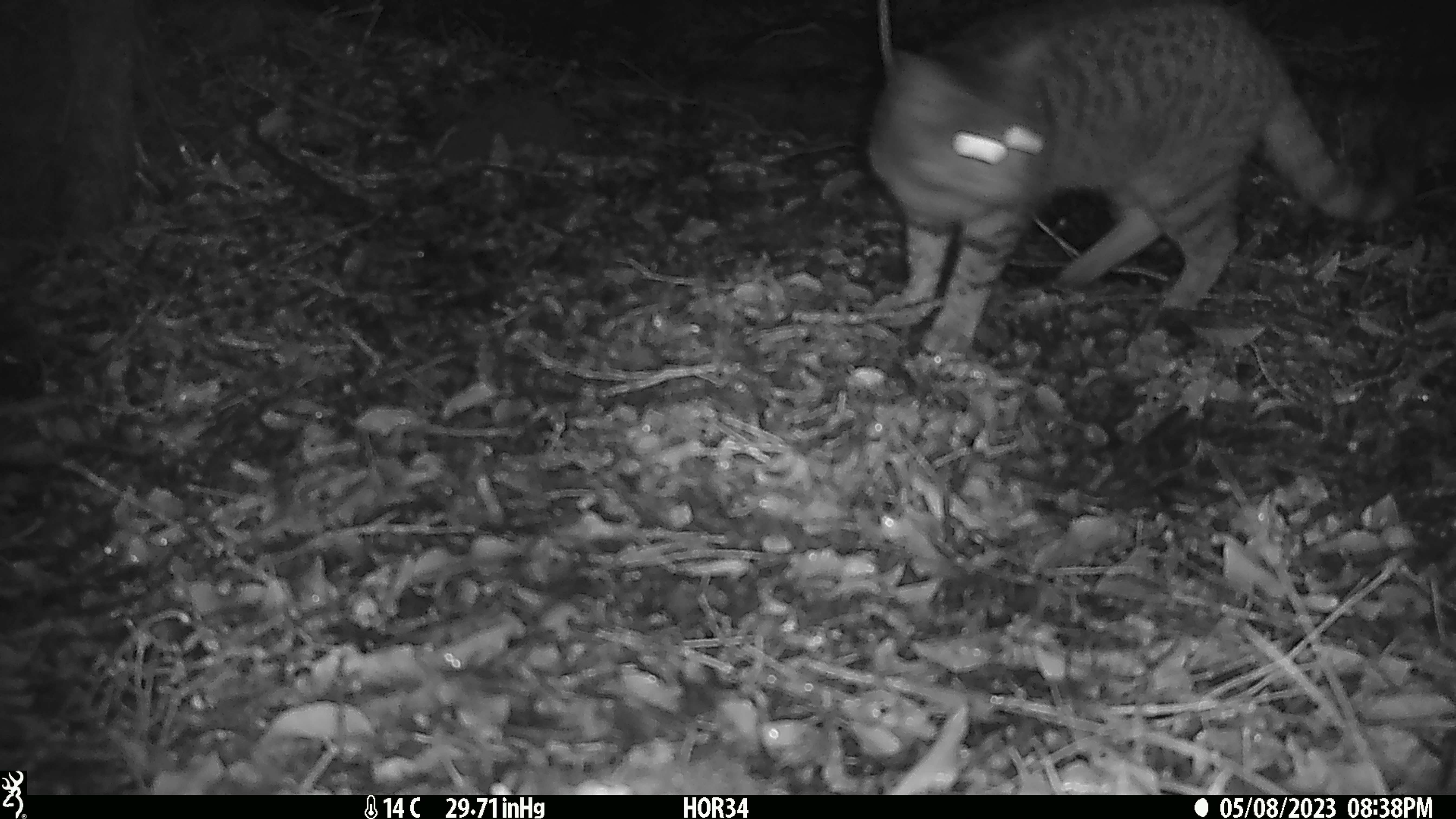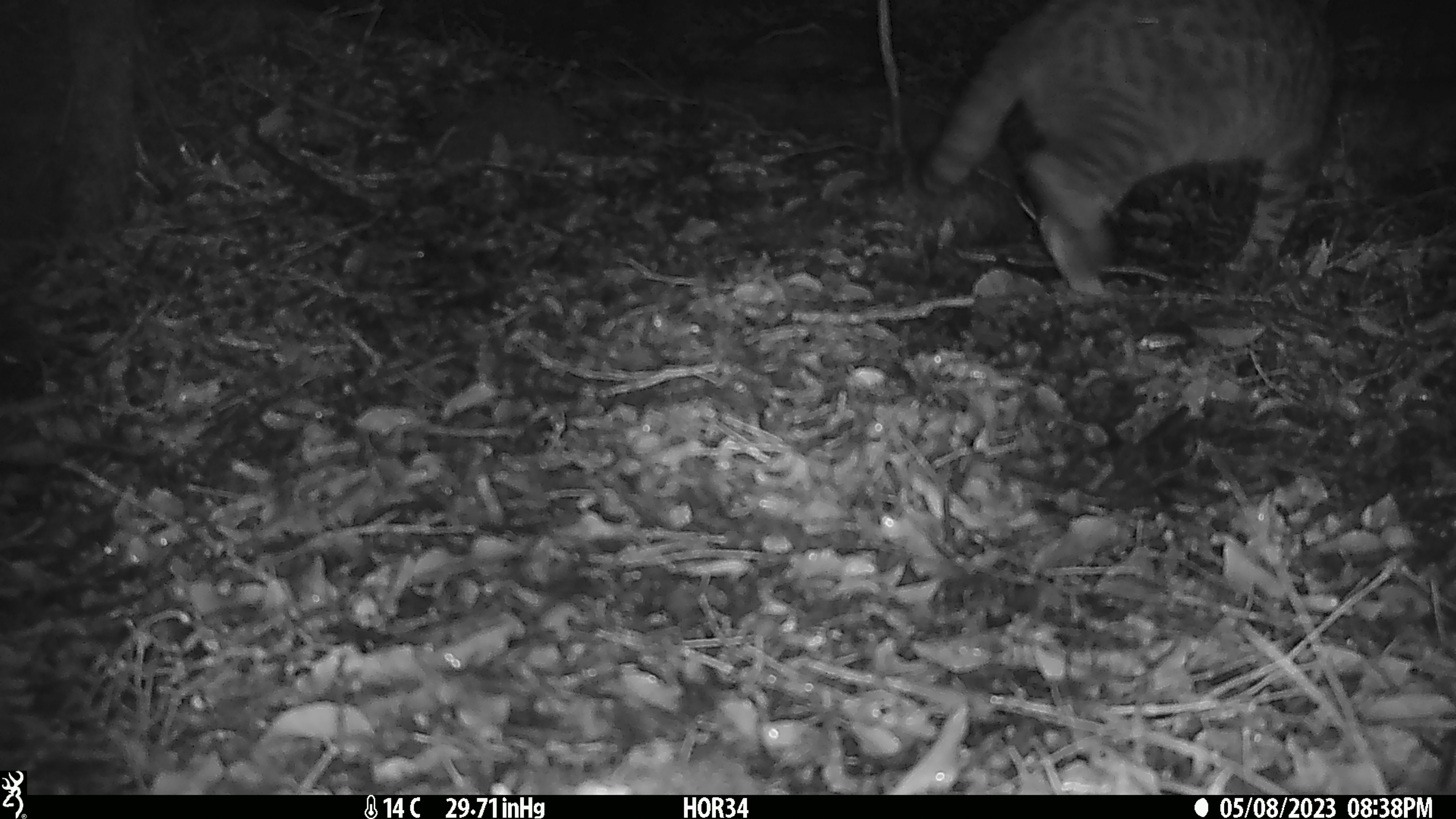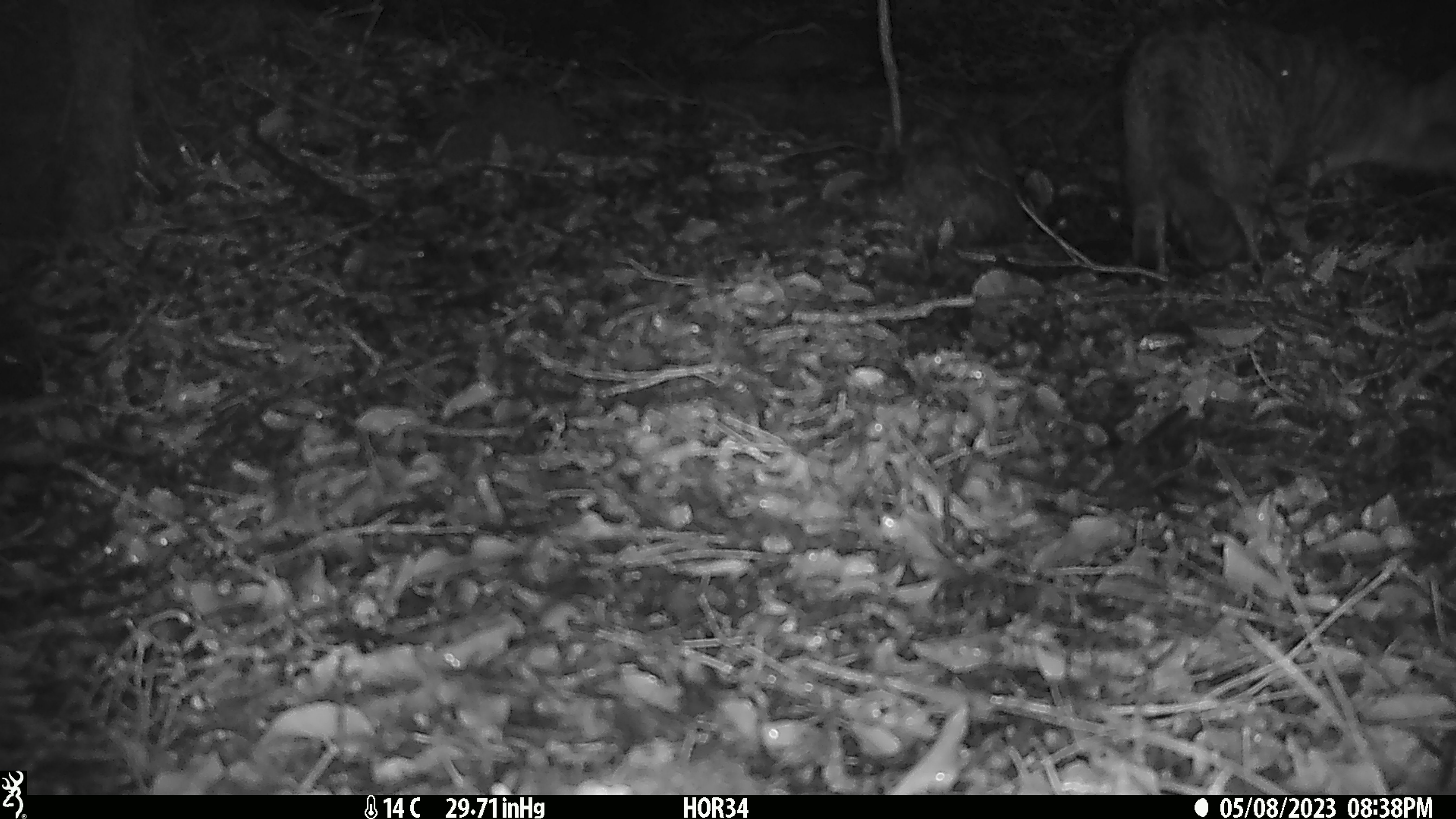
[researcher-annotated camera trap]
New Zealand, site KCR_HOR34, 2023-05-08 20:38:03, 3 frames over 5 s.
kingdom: Animalia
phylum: Chordata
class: Mammalia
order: Carnivora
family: Felidae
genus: Felis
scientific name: Felis catus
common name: domestic cat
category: cat